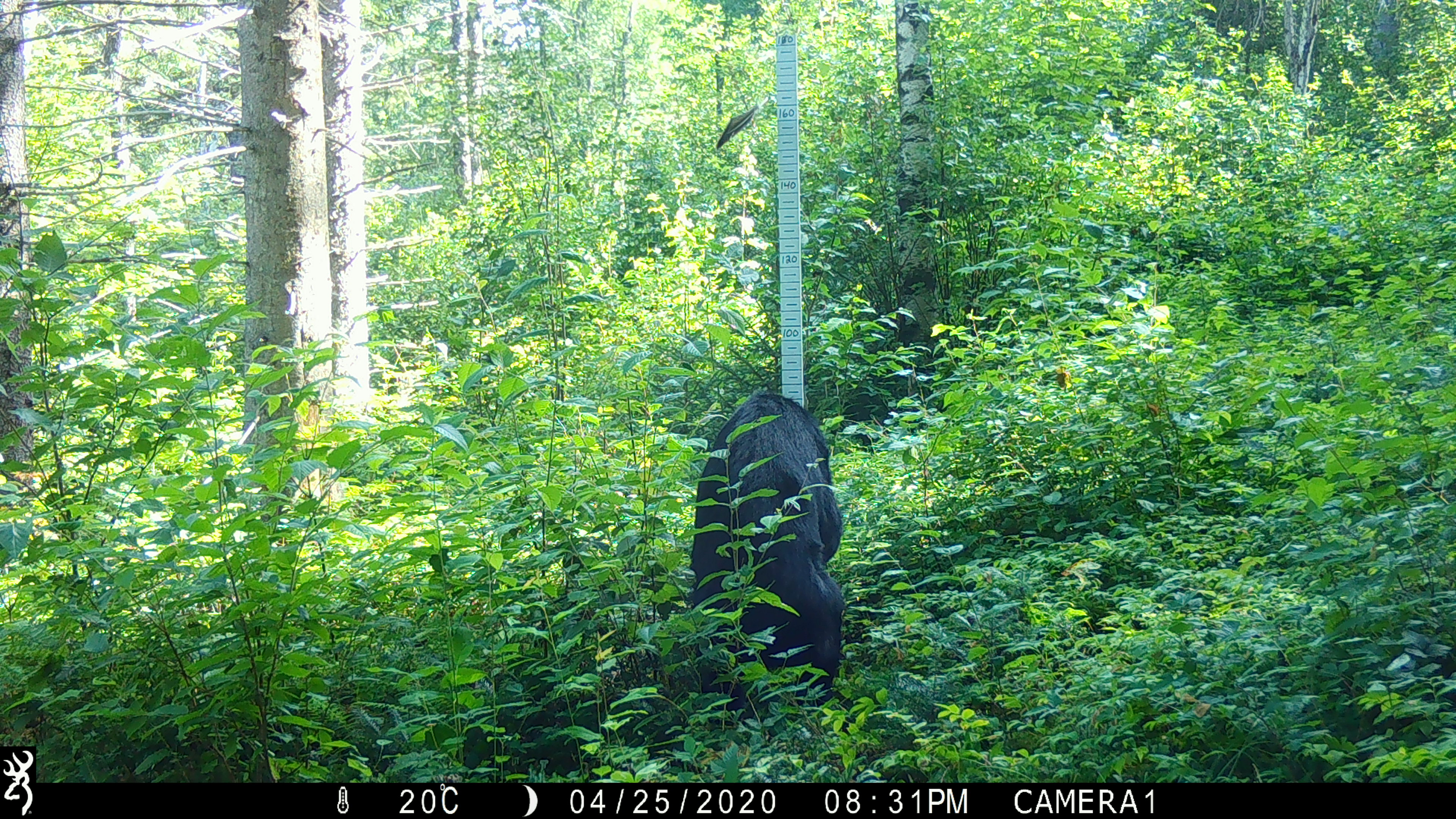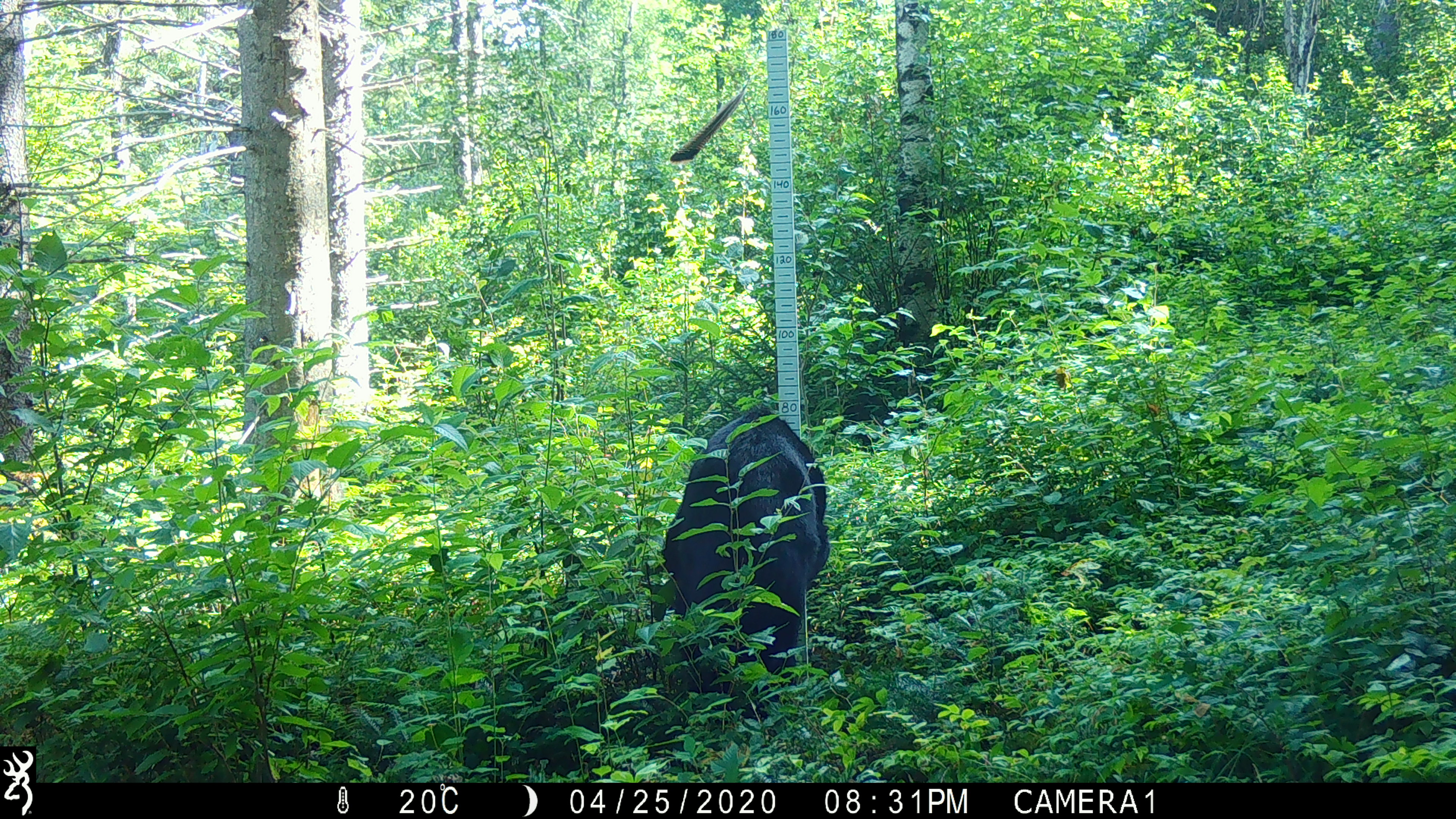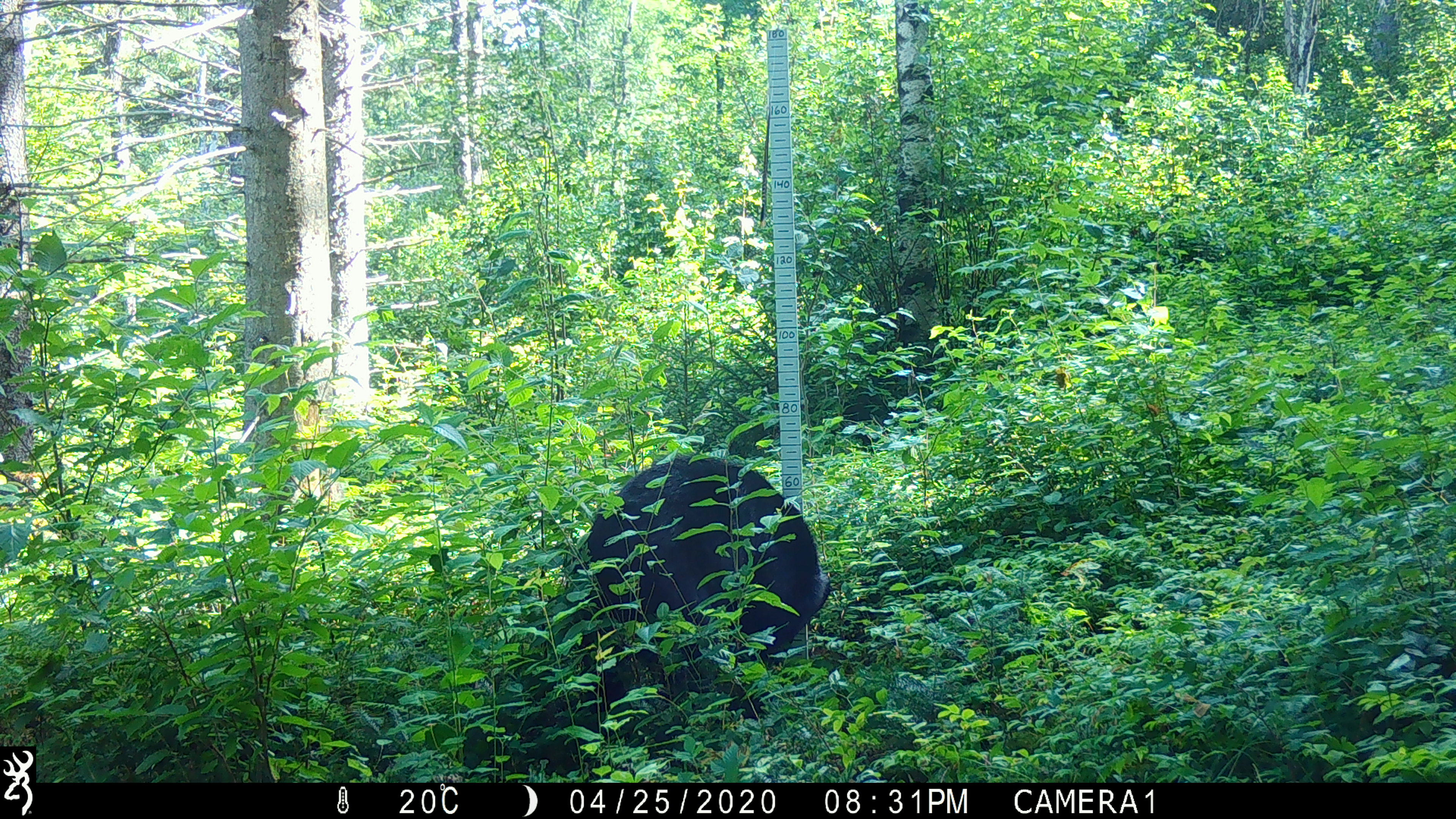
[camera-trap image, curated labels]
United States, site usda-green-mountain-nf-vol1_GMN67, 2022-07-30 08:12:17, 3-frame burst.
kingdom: Animalia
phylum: Chordata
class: Mammalia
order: Carnivora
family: Ursidae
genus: Ursus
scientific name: Ursus americanus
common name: black bear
Black bear (Ursus americanus).